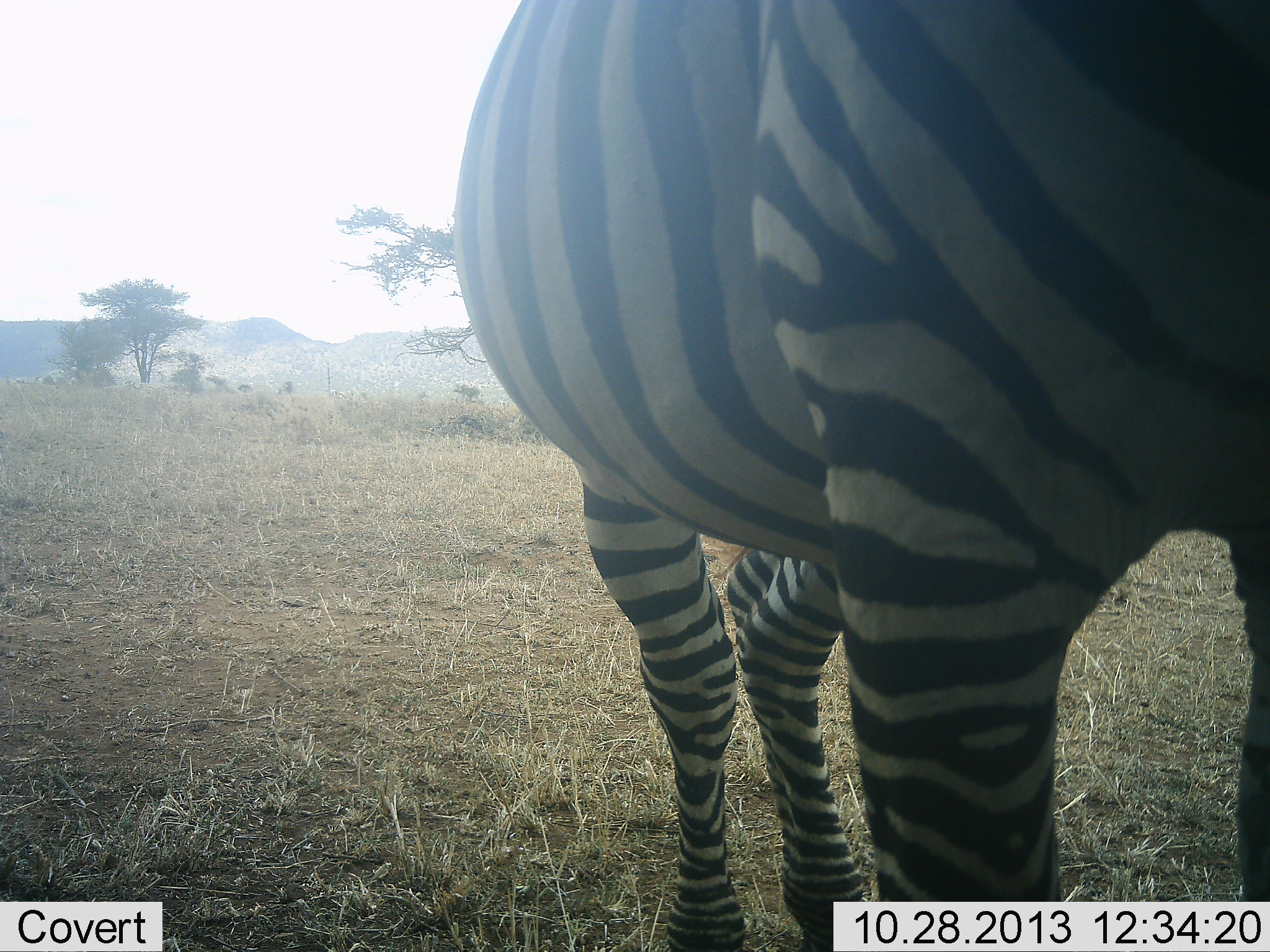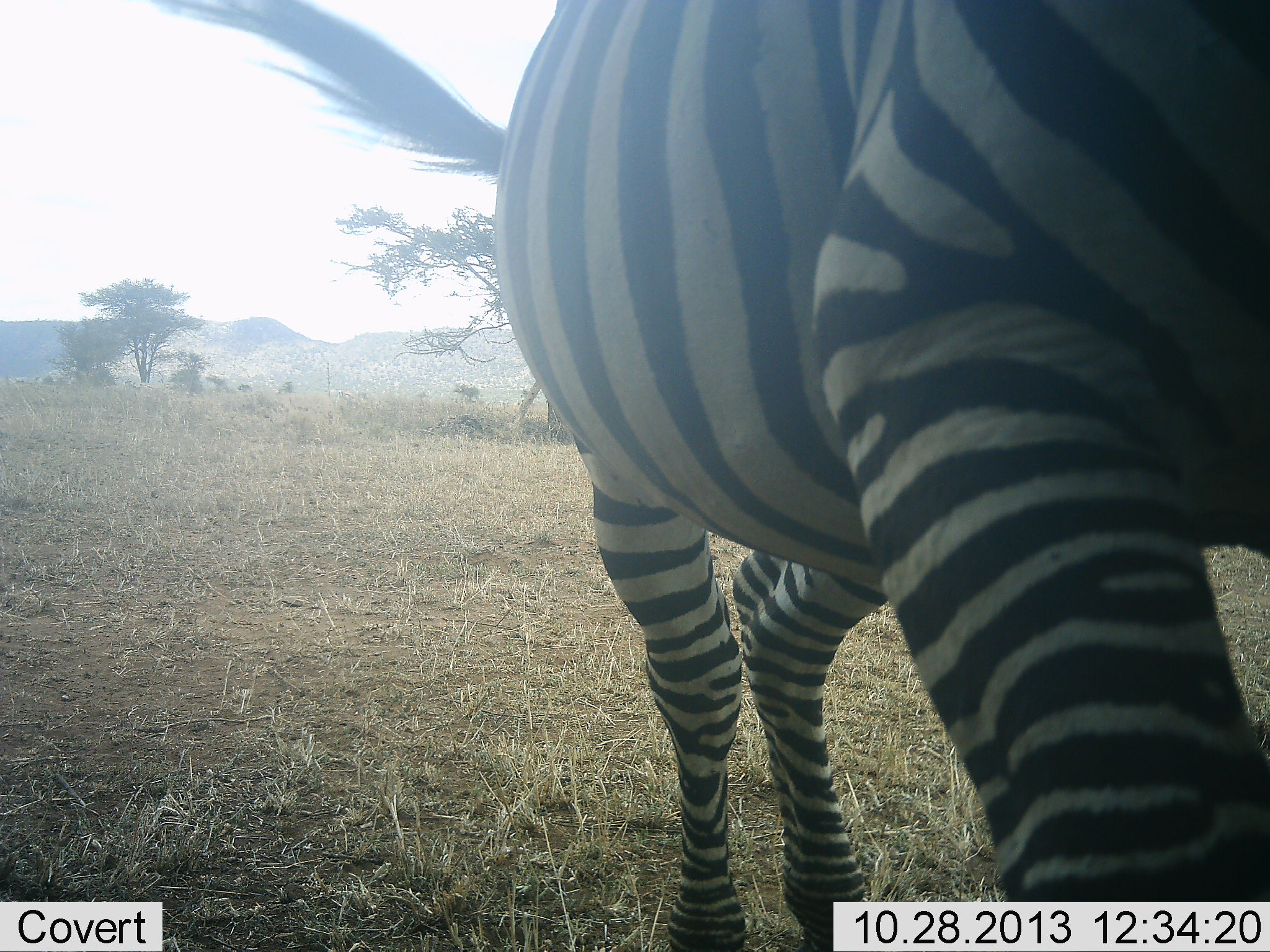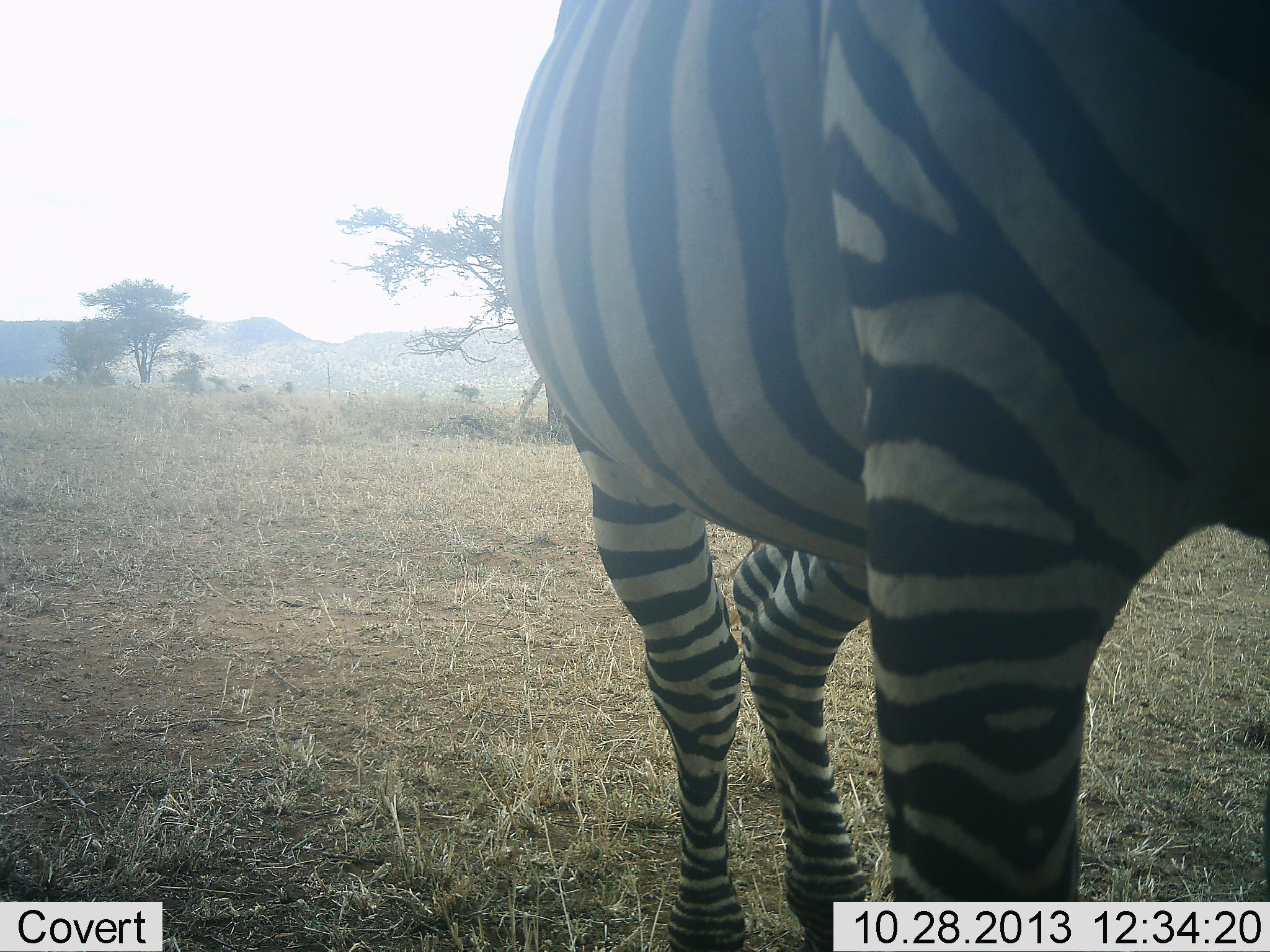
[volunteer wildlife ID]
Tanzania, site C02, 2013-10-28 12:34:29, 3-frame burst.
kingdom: Animalia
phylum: Chordata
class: Mammalia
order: Perissodactyla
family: Equidae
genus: Equus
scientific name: Equus quagga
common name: plains zebra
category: zebra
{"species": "zebra (plains zebra) (Equus quagga)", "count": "1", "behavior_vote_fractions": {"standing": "60%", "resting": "0%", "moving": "30%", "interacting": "10%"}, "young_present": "0%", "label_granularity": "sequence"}